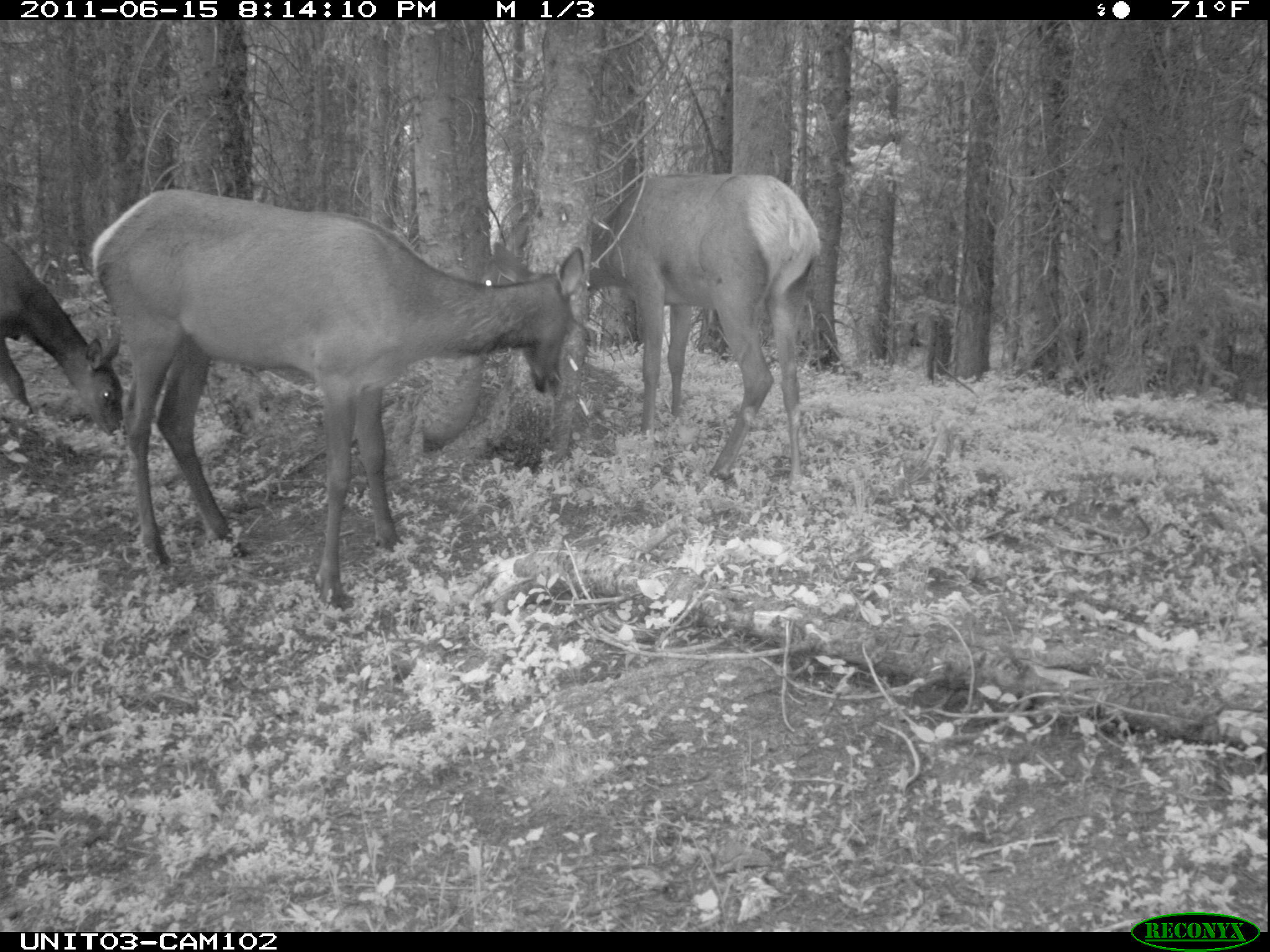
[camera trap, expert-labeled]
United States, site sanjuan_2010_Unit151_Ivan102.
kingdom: Animalia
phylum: Chordata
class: Mammalia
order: Artiodactyla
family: Cervidae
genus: Cervus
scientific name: Cervus elaphus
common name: red deer